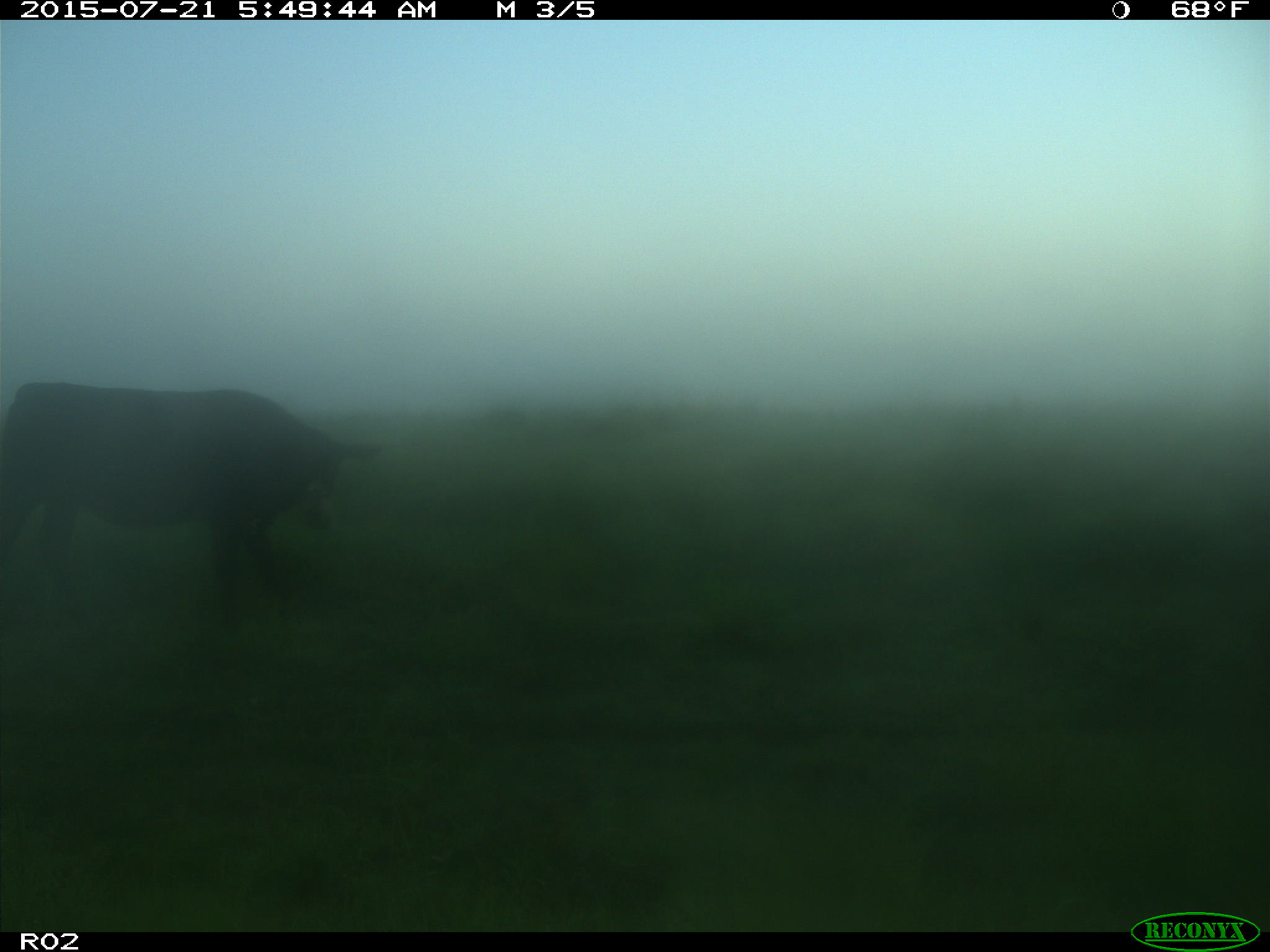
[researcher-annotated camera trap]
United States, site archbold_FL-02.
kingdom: Animalia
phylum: Chordata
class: Mammalia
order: Artiodactyla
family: Bovidae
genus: Bos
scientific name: Bos taurus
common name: domestic cow